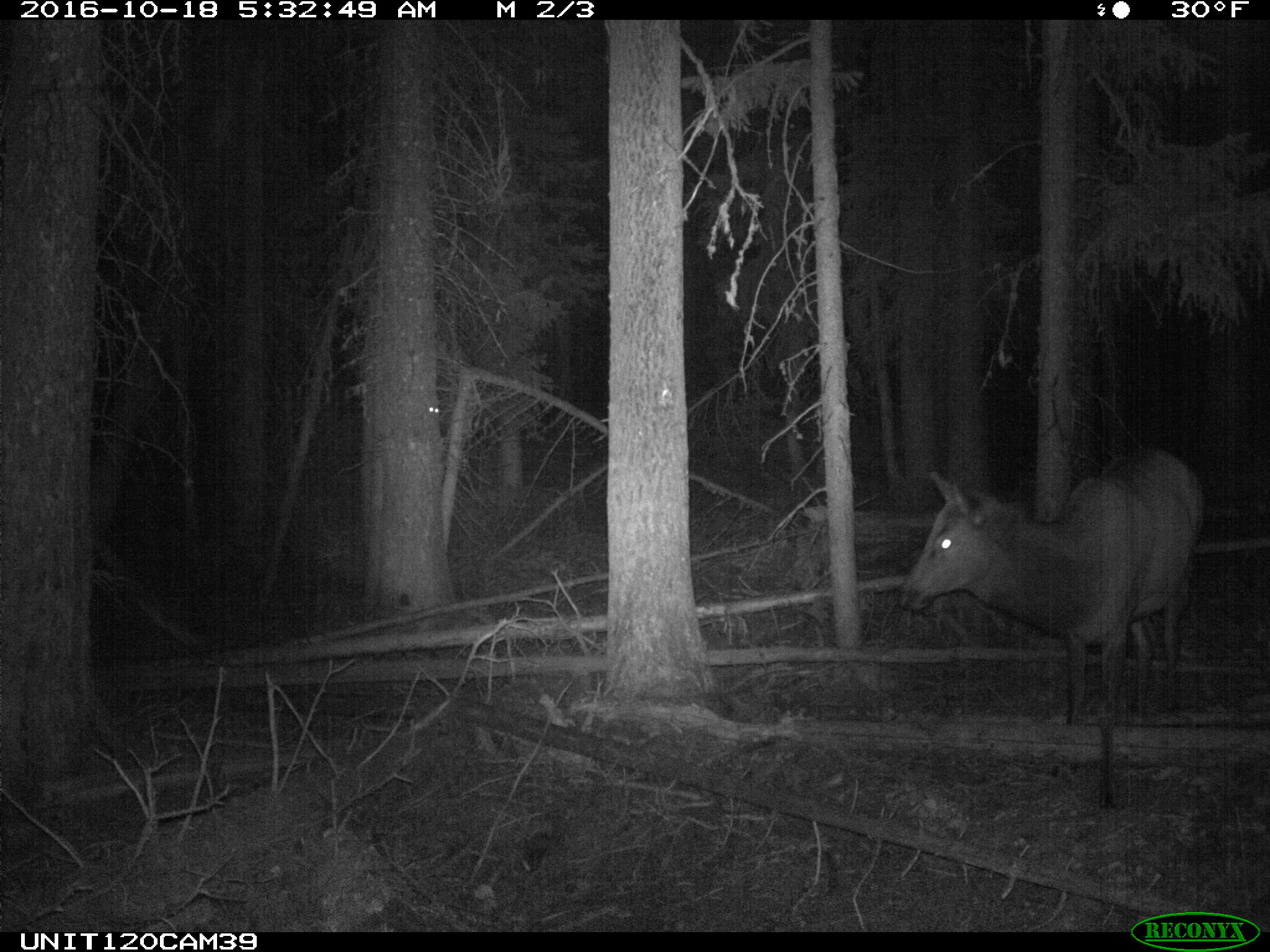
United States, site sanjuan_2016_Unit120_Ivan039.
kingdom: Animalia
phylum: Chordata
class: Mammalia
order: Artiodactyla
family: Cervidae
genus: Cervus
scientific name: Cervus elaphus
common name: red deer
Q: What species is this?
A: Cervus elaphus (red deer).